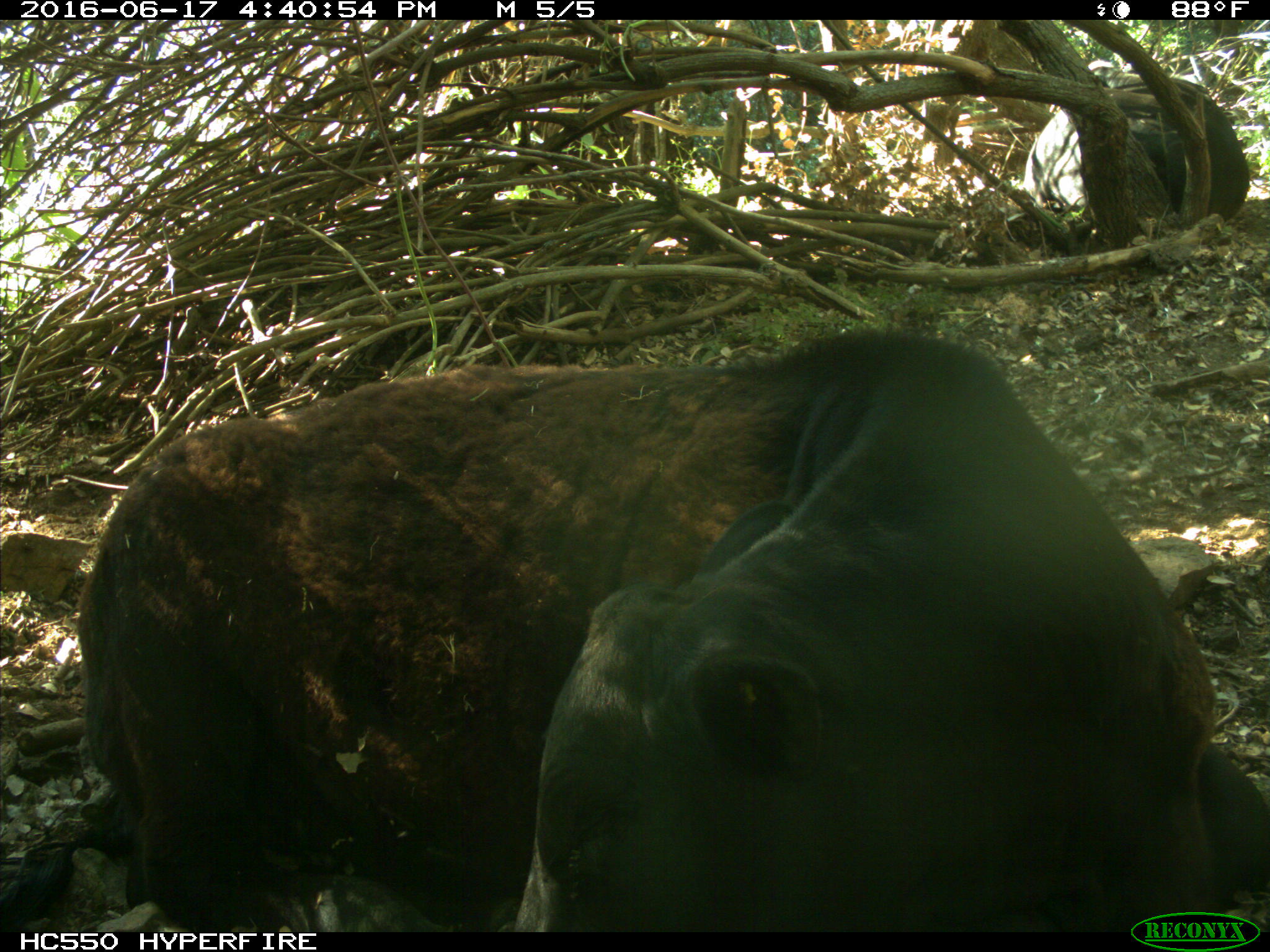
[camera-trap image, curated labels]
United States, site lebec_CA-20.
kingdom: Animalia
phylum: Chordata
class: Mammalia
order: Artiodactyla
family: Bovidae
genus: Bos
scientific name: Bos taurus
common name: domestic cow